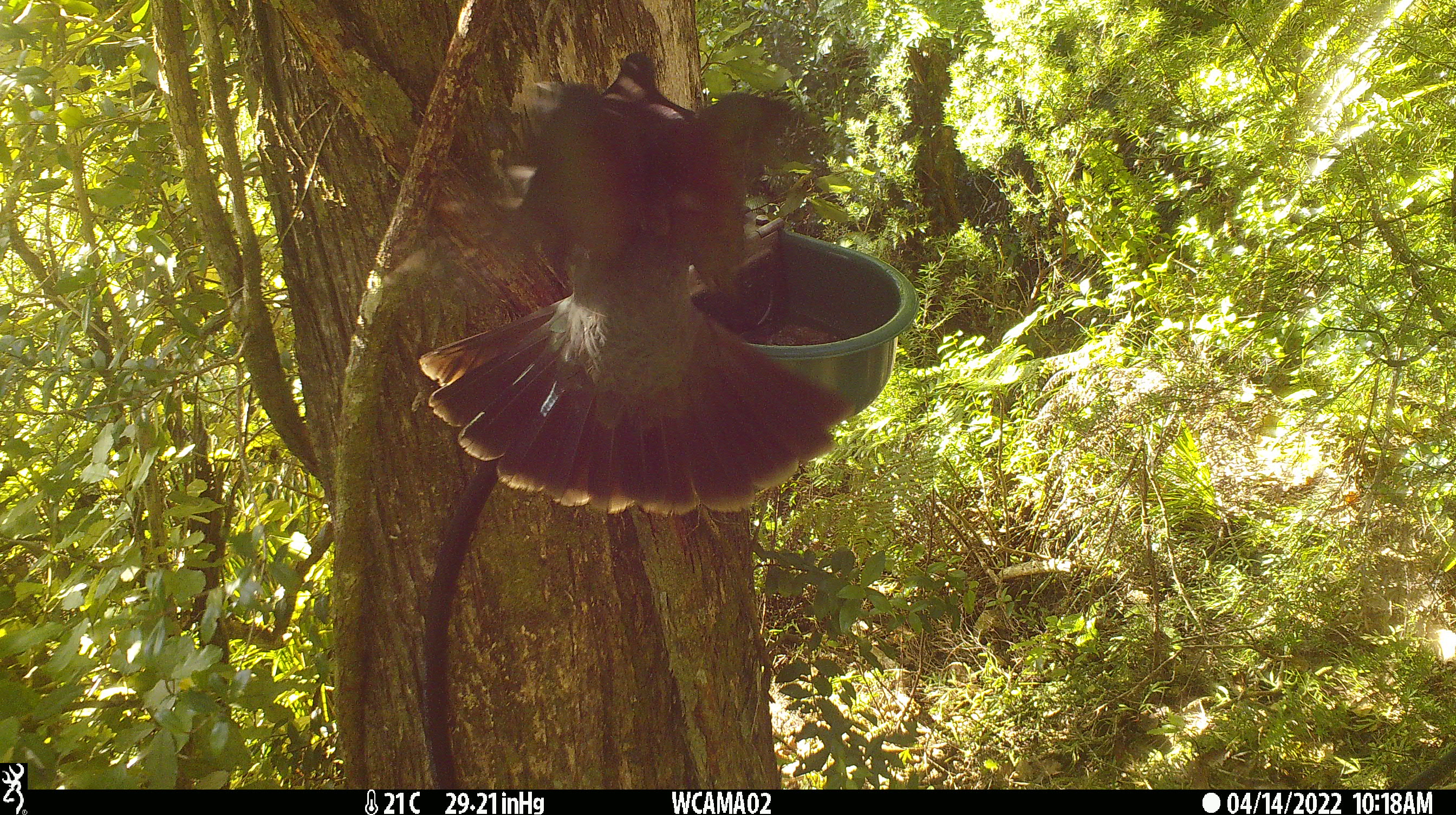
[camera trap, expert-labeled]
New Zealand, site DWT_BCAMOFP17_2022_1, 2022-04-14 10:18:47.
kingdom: Animalia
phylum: Chordata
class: Aves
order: Columbiformes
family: Columbidae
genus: Hemiphaga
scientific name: Hemiphaga novaeseelandiae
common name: new zealand pigeon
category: kereru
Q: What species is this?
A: Kereru (new zealand pigeon) (Hemiphaga novaeseelandiae).